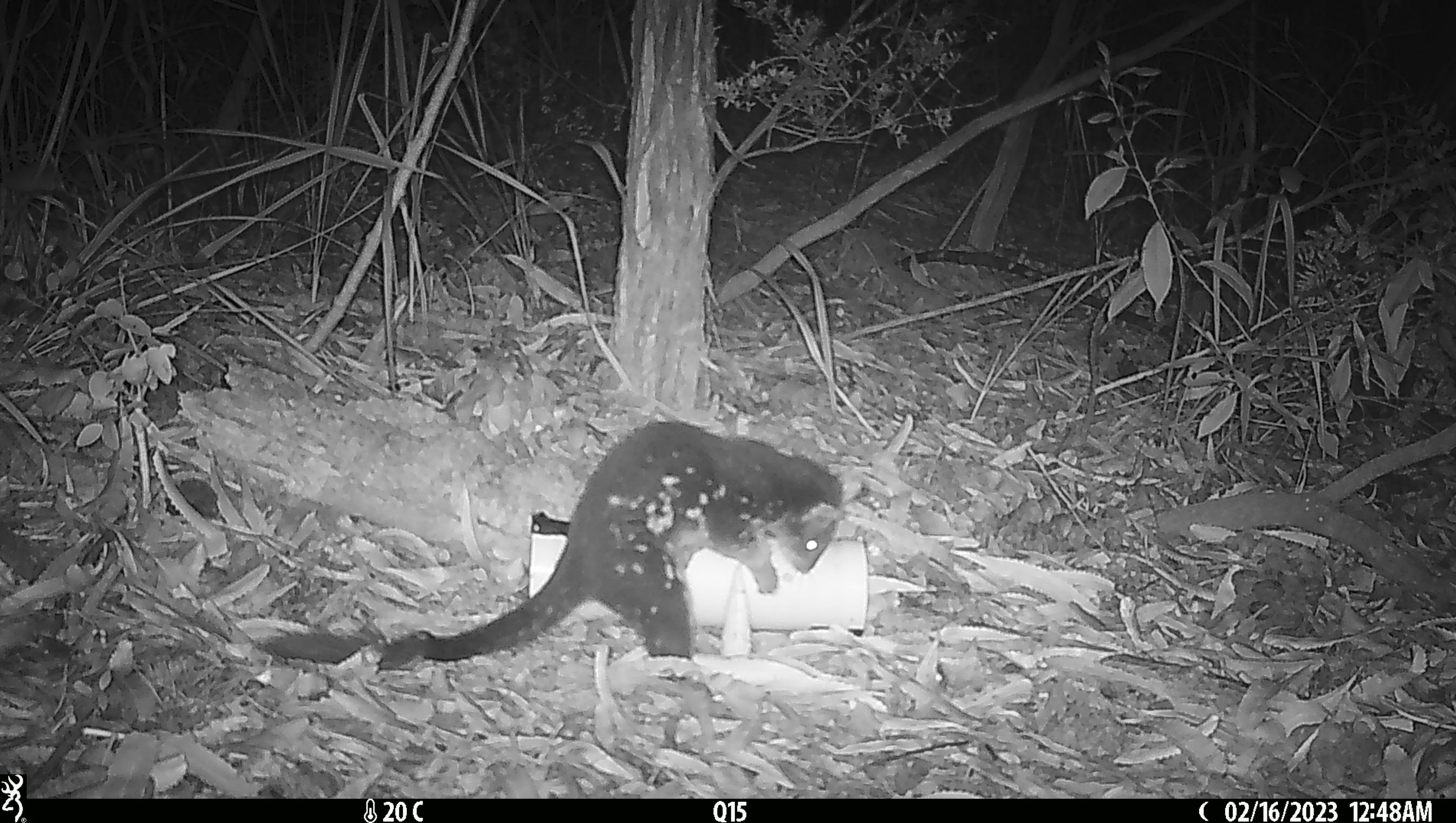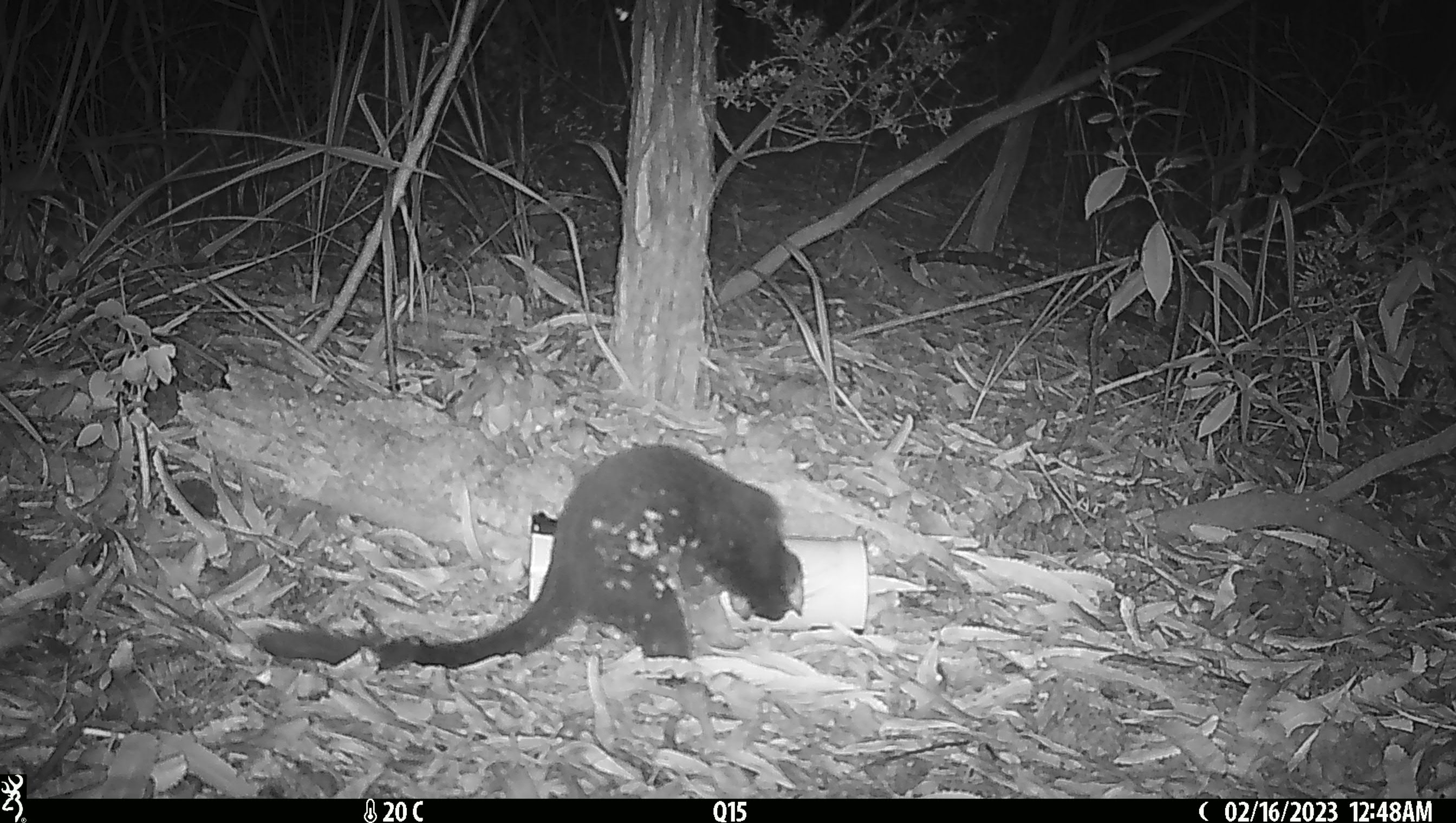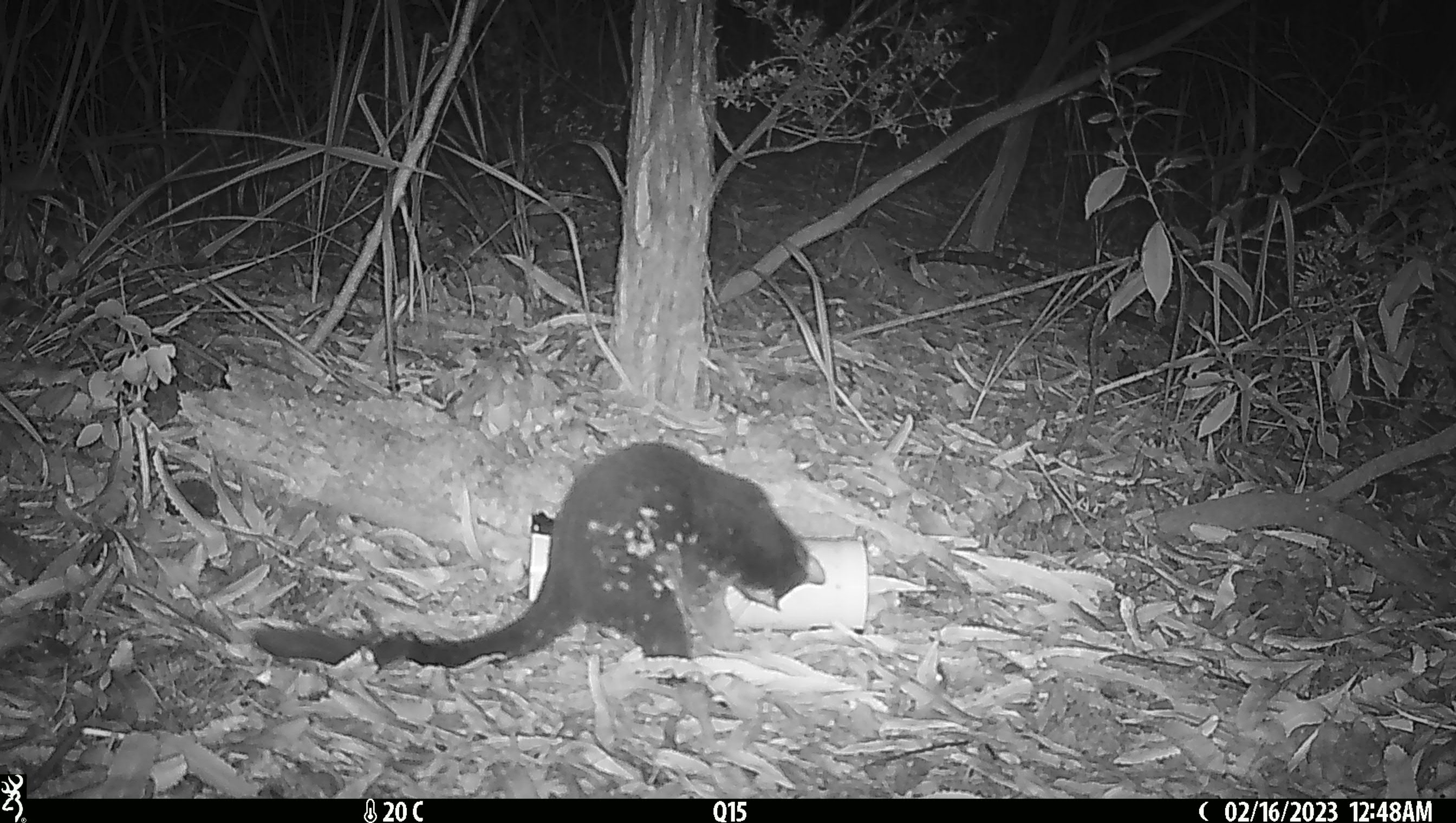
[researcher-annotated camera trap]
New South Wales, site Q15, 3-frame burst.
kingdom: Animalia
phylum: Chordata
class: Mammalia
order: Dasyuromorphia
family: Dasyuridae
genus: Dasyurus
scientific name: Dasyurus maculatus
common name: spotted-tailed quoll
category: quoll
Quoll (spotted-tailed quoll) (Dasyurus maculatus).